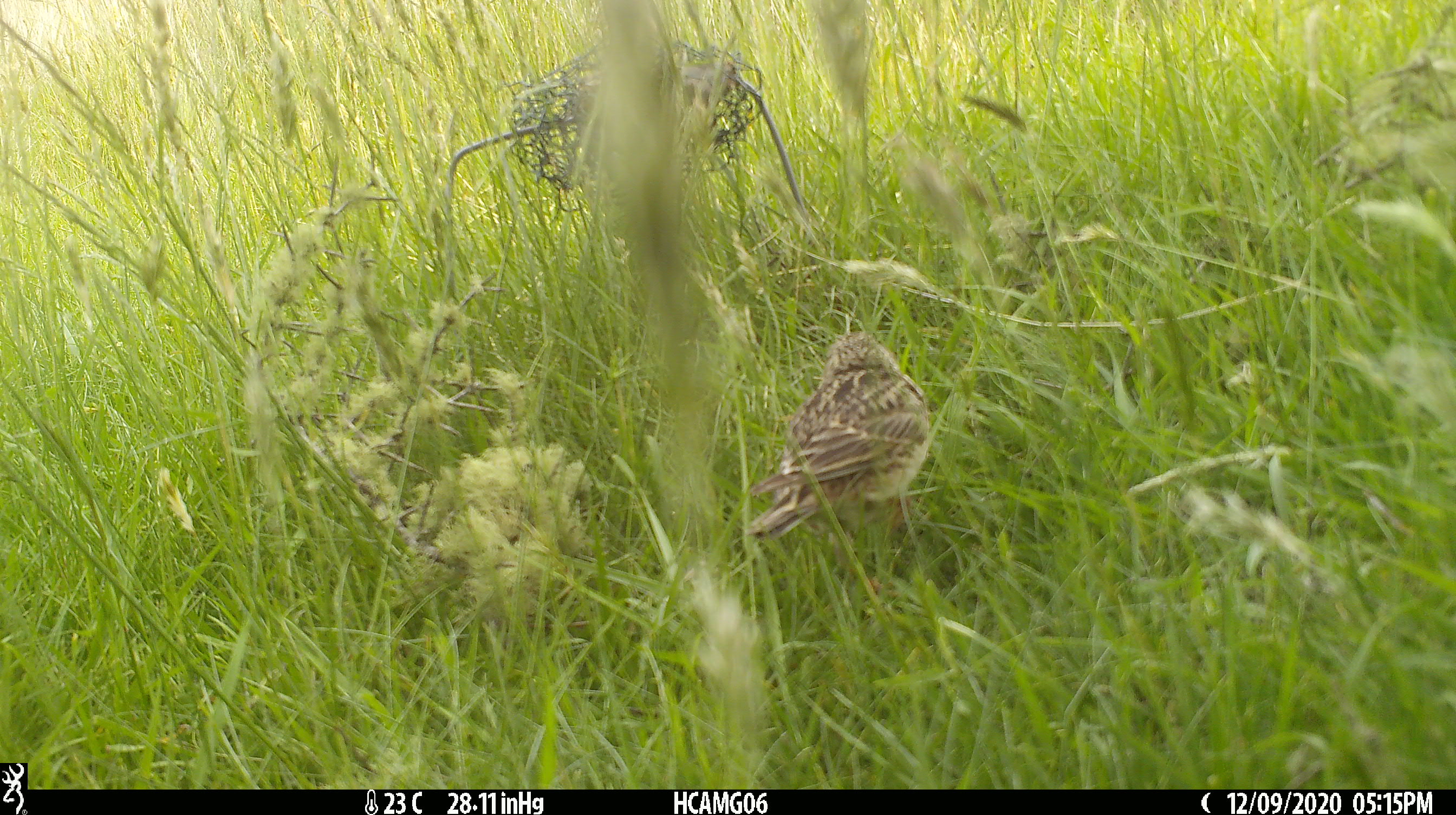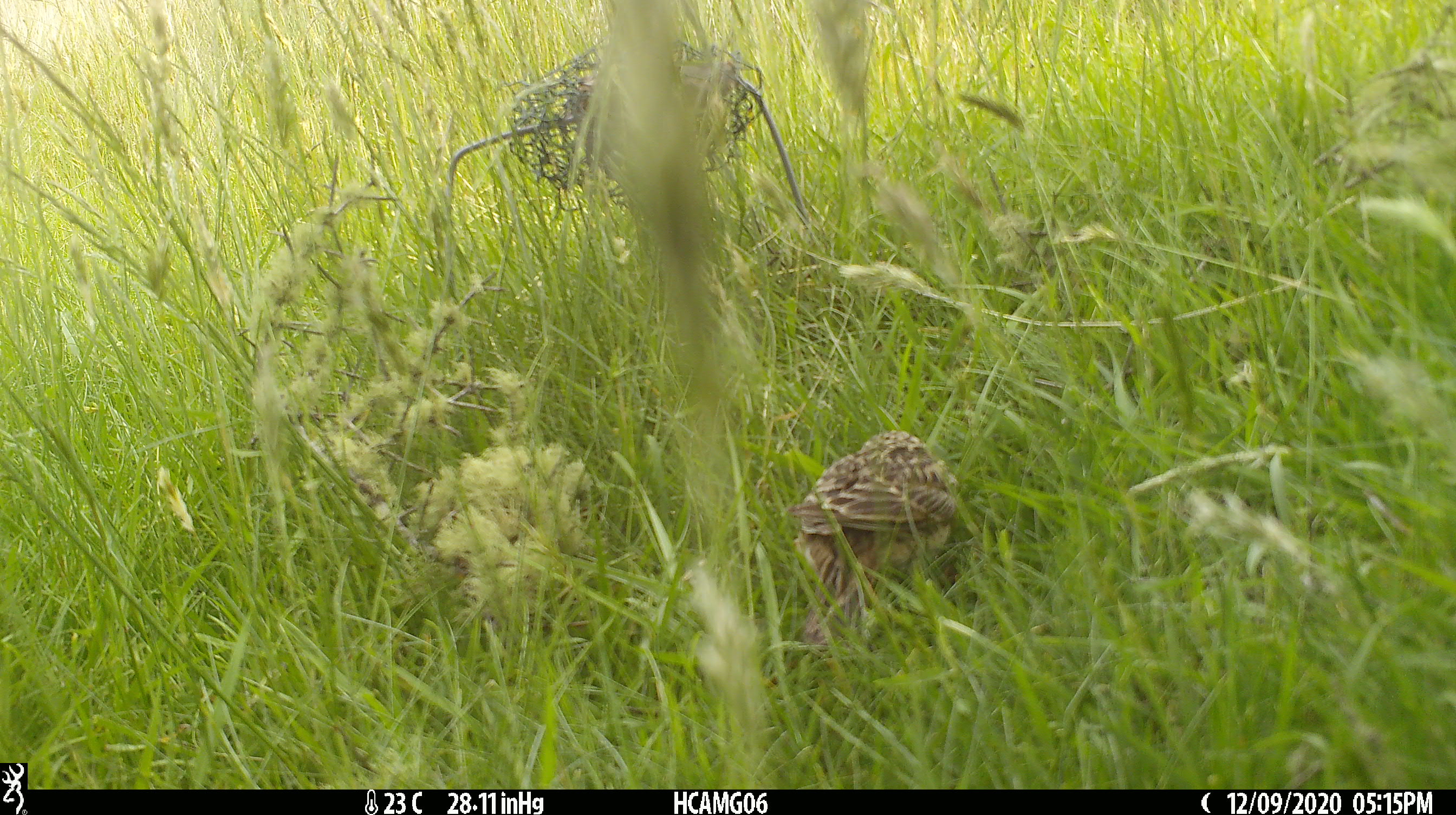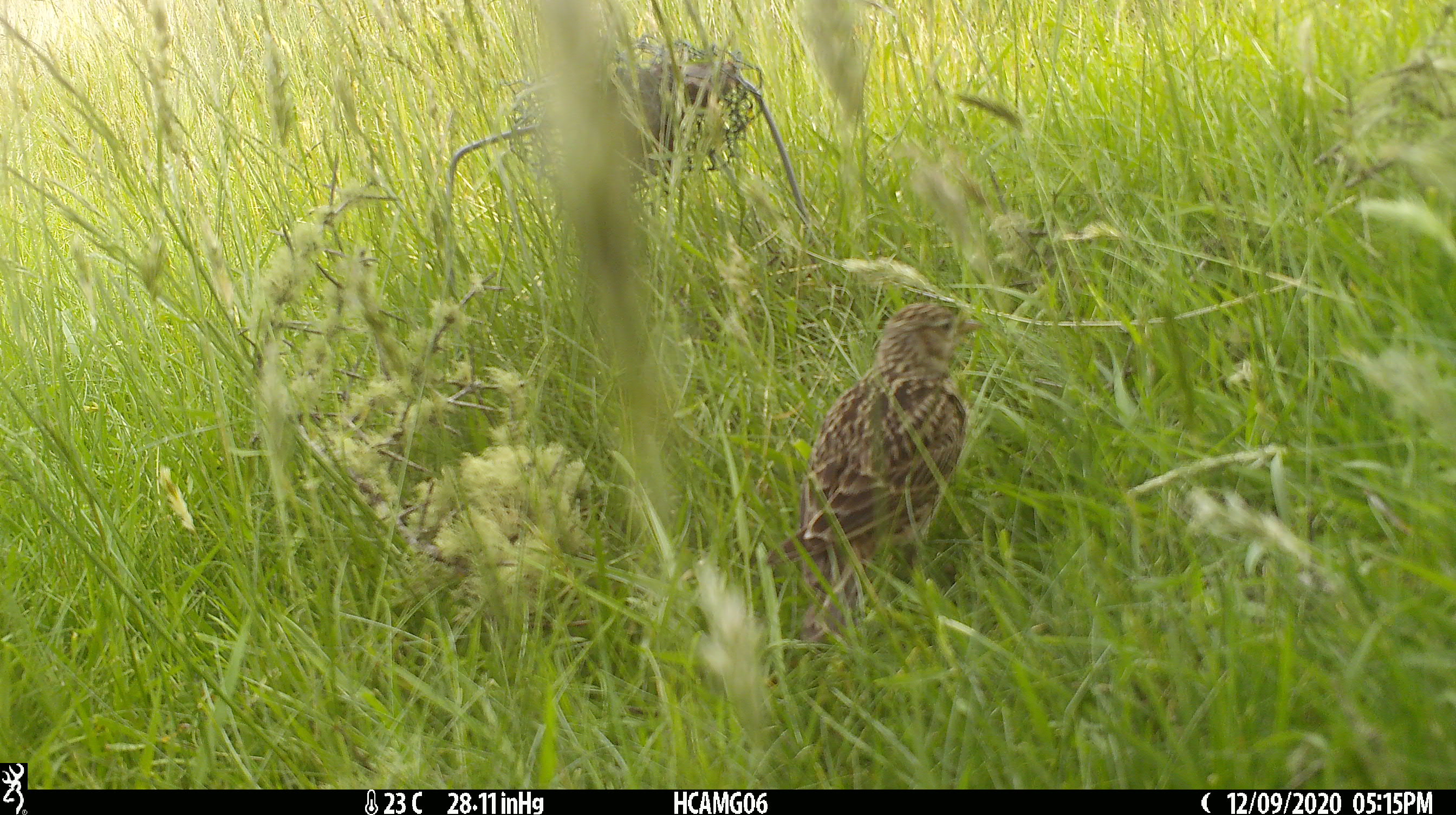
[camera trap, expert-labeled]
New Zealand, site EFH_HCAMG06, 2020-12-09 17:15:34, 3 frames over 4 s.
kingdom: Animalia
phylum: Chordata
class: Aves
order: Passeriformes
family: Motacillidae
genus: Anthus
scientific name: Anthus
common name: pipit